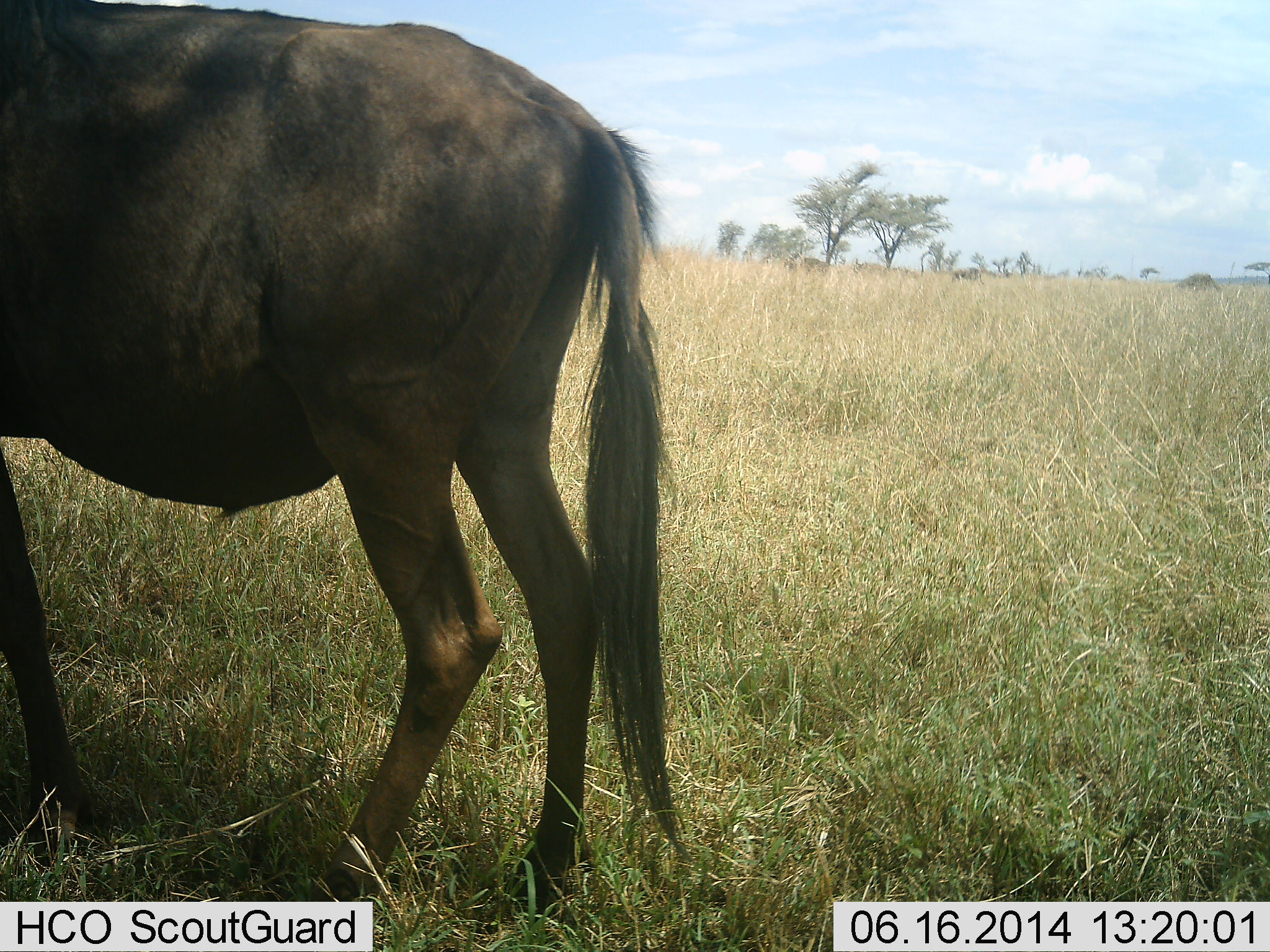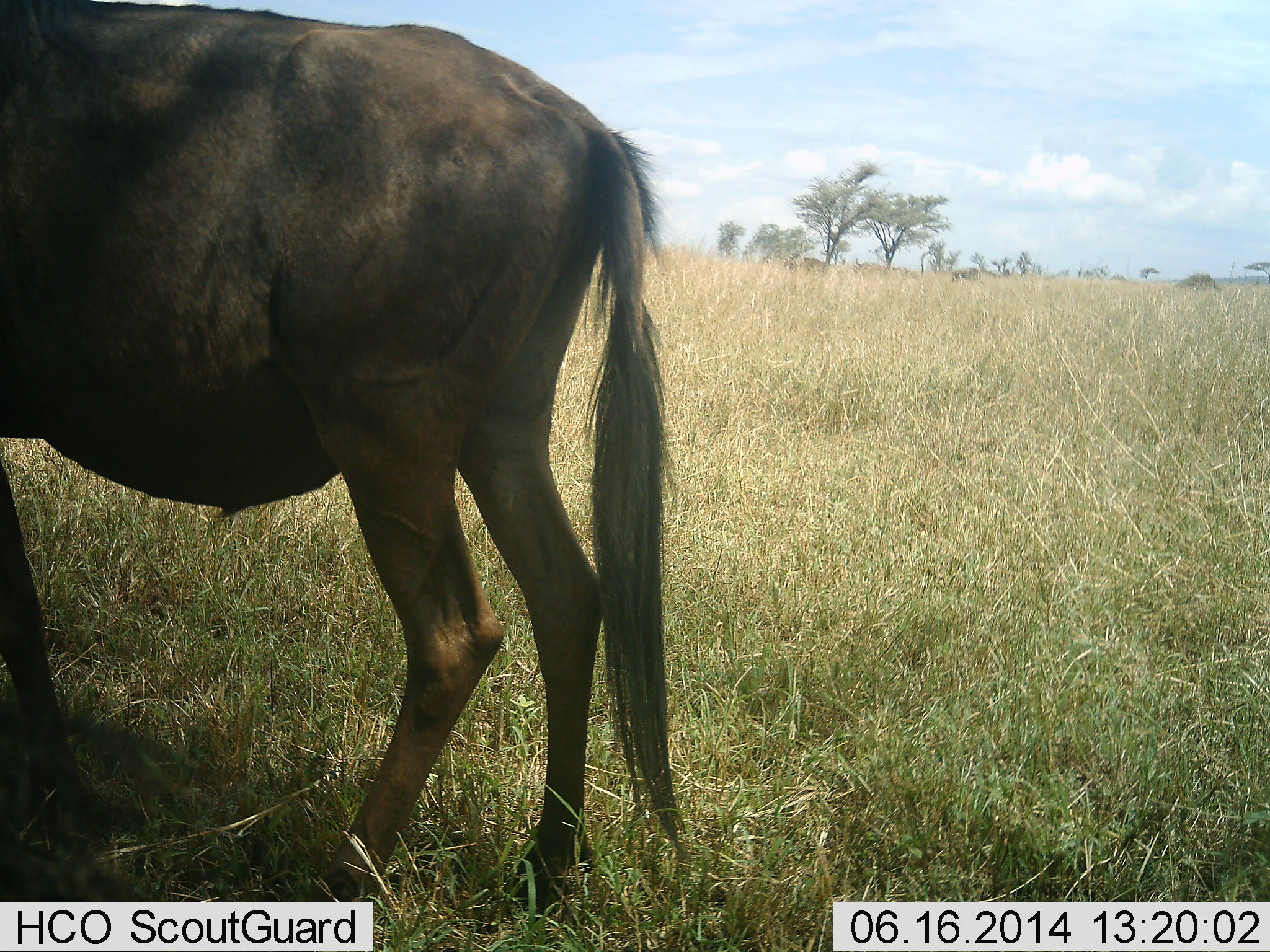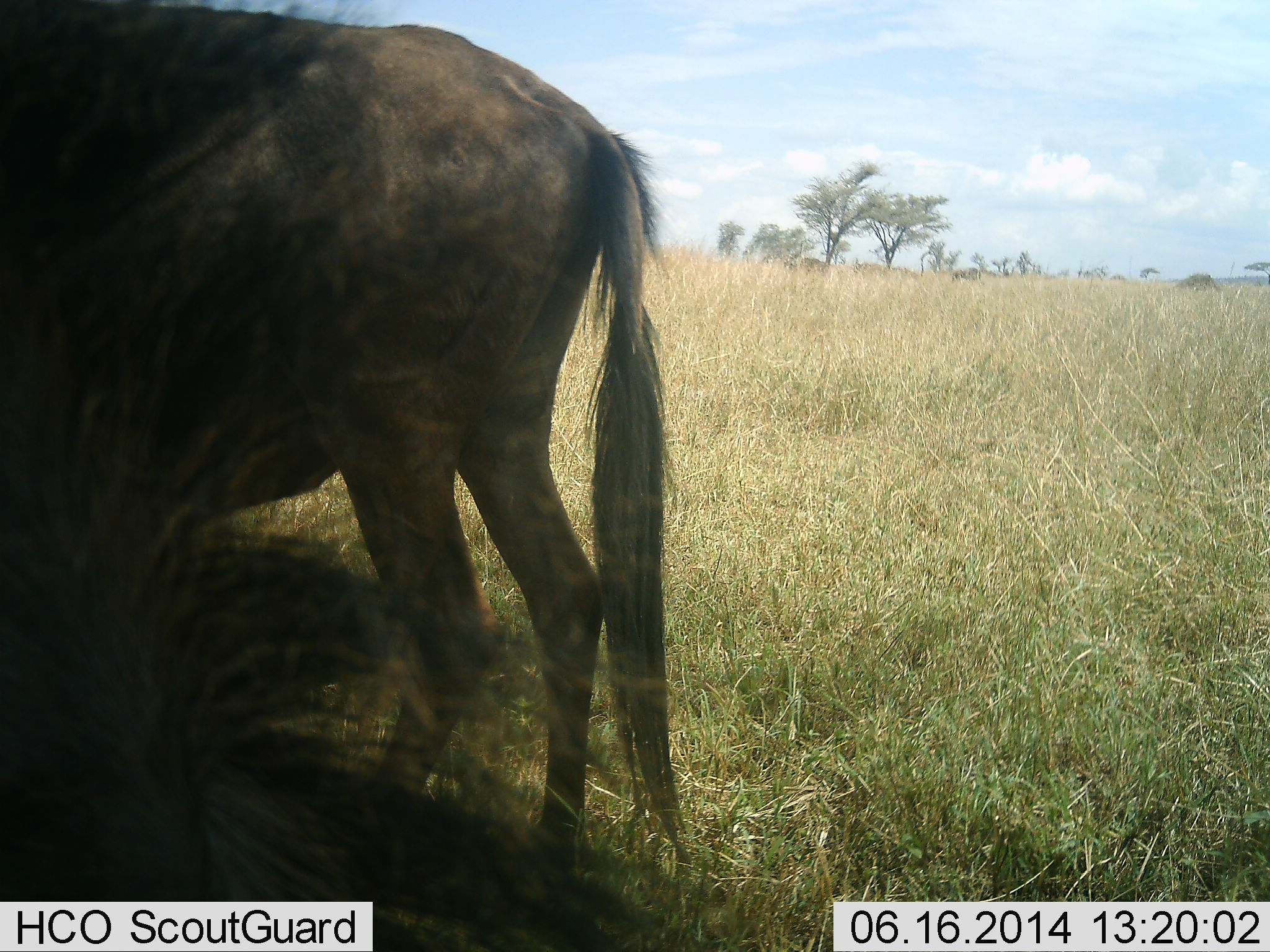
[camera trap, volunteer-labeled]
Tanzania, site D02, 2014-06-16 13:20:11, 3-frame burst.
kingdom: Animalia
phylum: Chordata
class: Mammalia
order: Artiodactyla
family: Bovidae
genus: Connochaetes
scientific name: Connochaetes taurinus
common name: blue wildebeest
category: wildebeest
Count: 2.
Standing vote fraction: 80%.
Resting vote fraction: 0%.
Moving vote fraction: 20%.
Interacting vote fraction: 0%.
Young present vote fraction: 0%.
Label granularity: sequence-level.